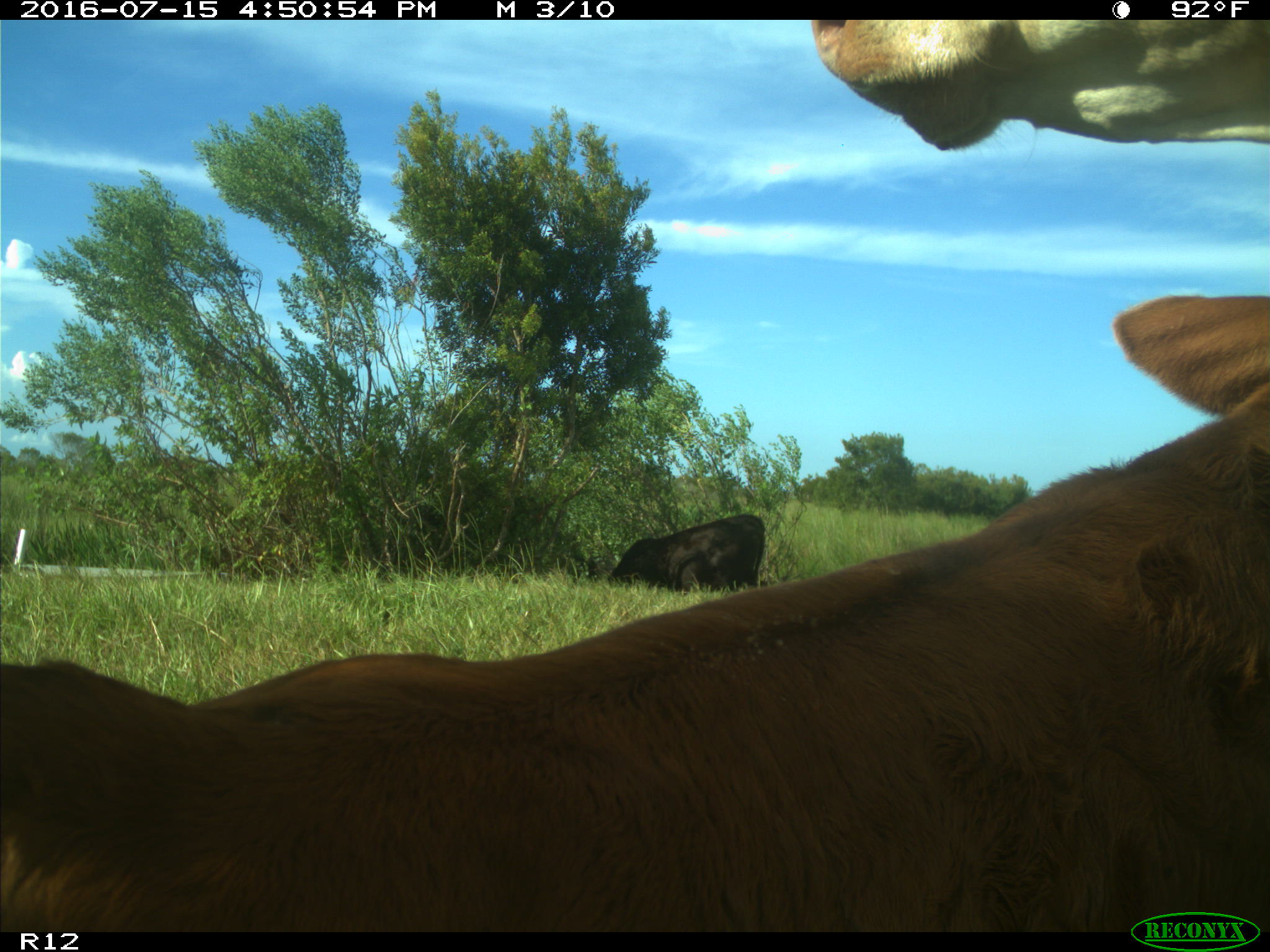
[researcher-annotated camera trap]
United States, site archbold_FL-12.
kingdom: Animalia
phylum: Chordata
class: Mammalia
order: Artiodactyla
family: Bovidae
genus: Bos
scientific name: Bos taurus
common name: domestic cow